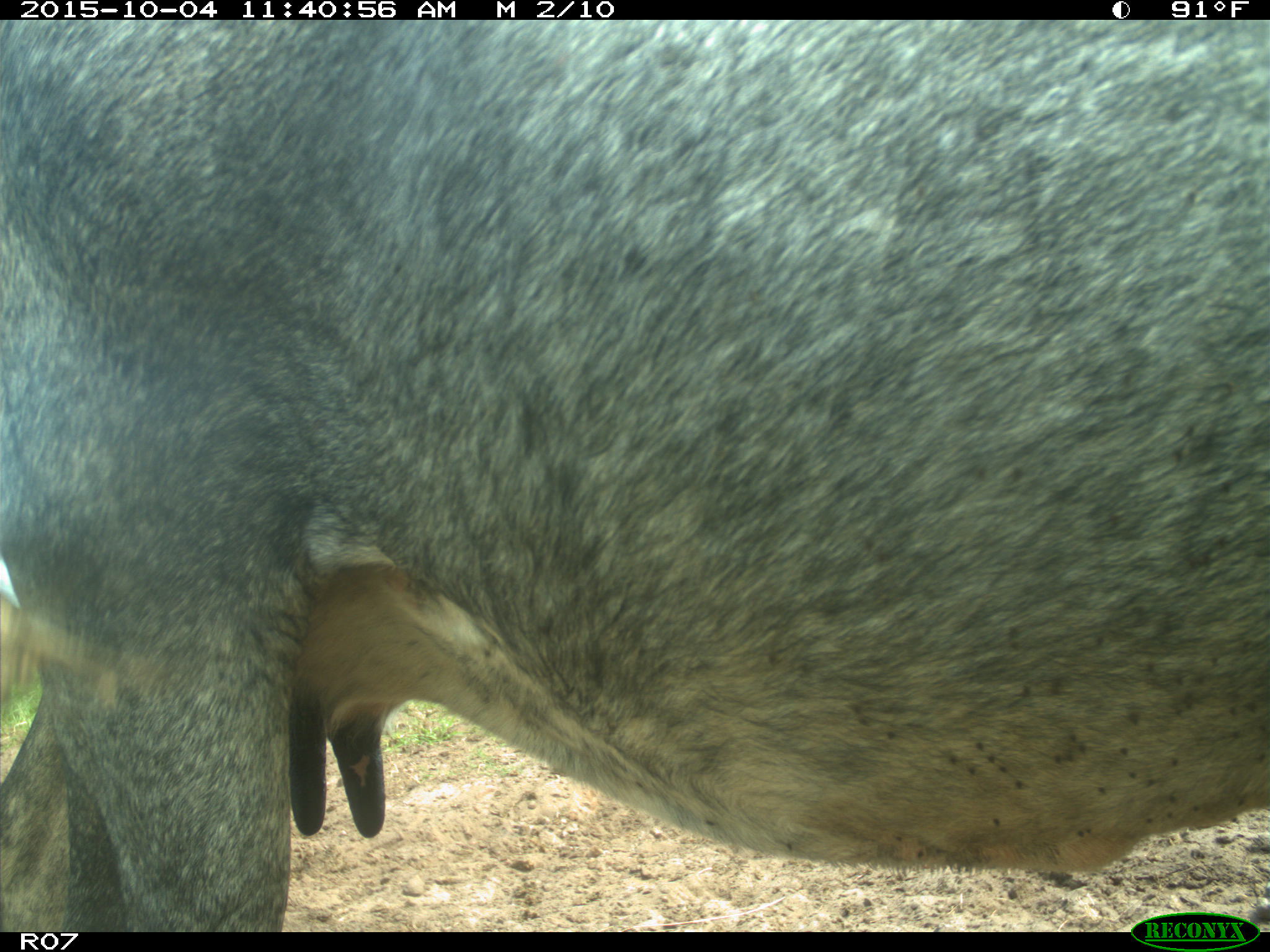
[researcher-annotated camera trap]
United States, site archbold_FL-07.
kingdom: Animalia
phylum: Chordata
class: Mammalia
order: Artiodactyla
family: Bovidae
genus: Bos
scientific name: Bos taurus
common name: domestic cow